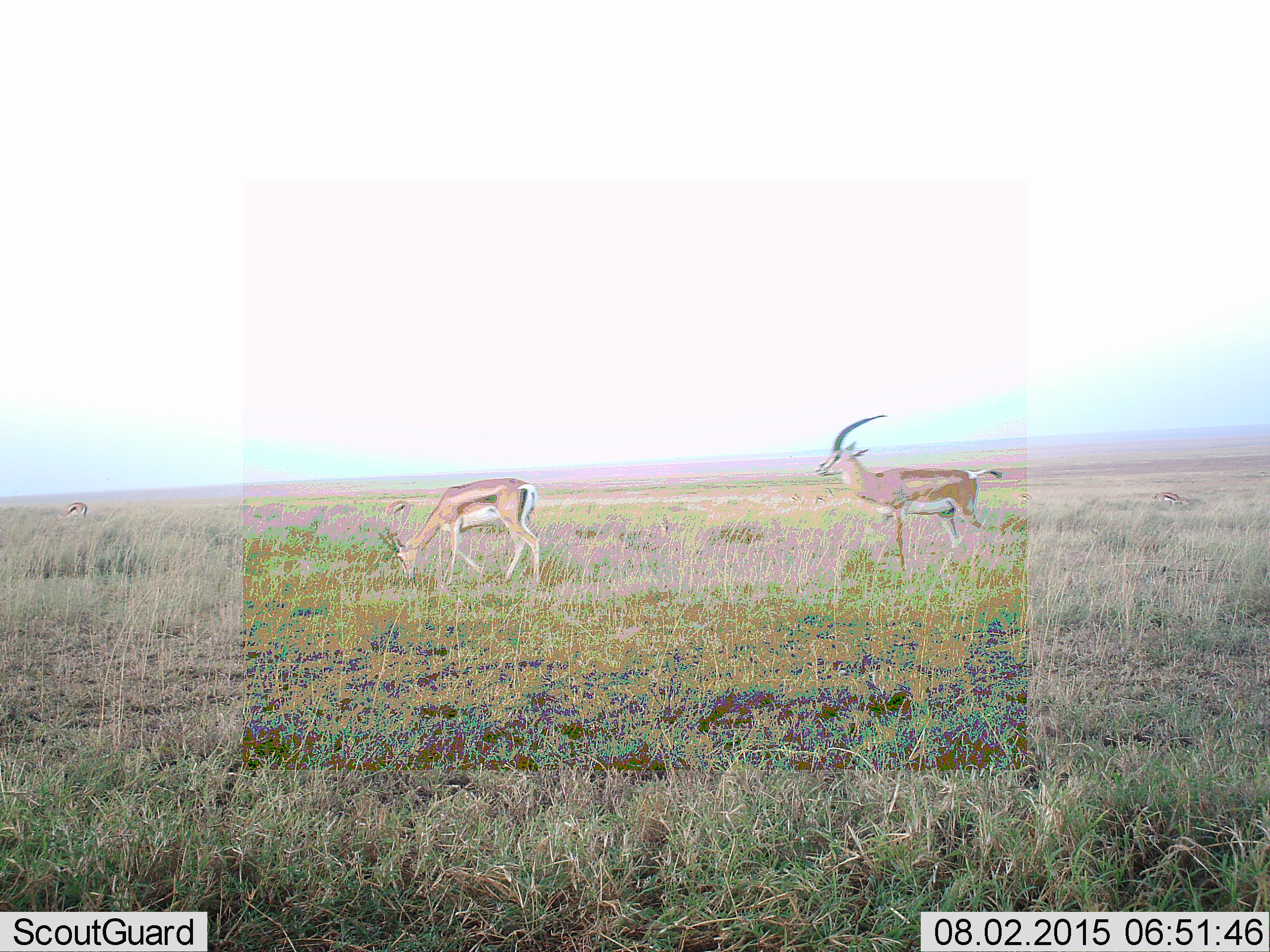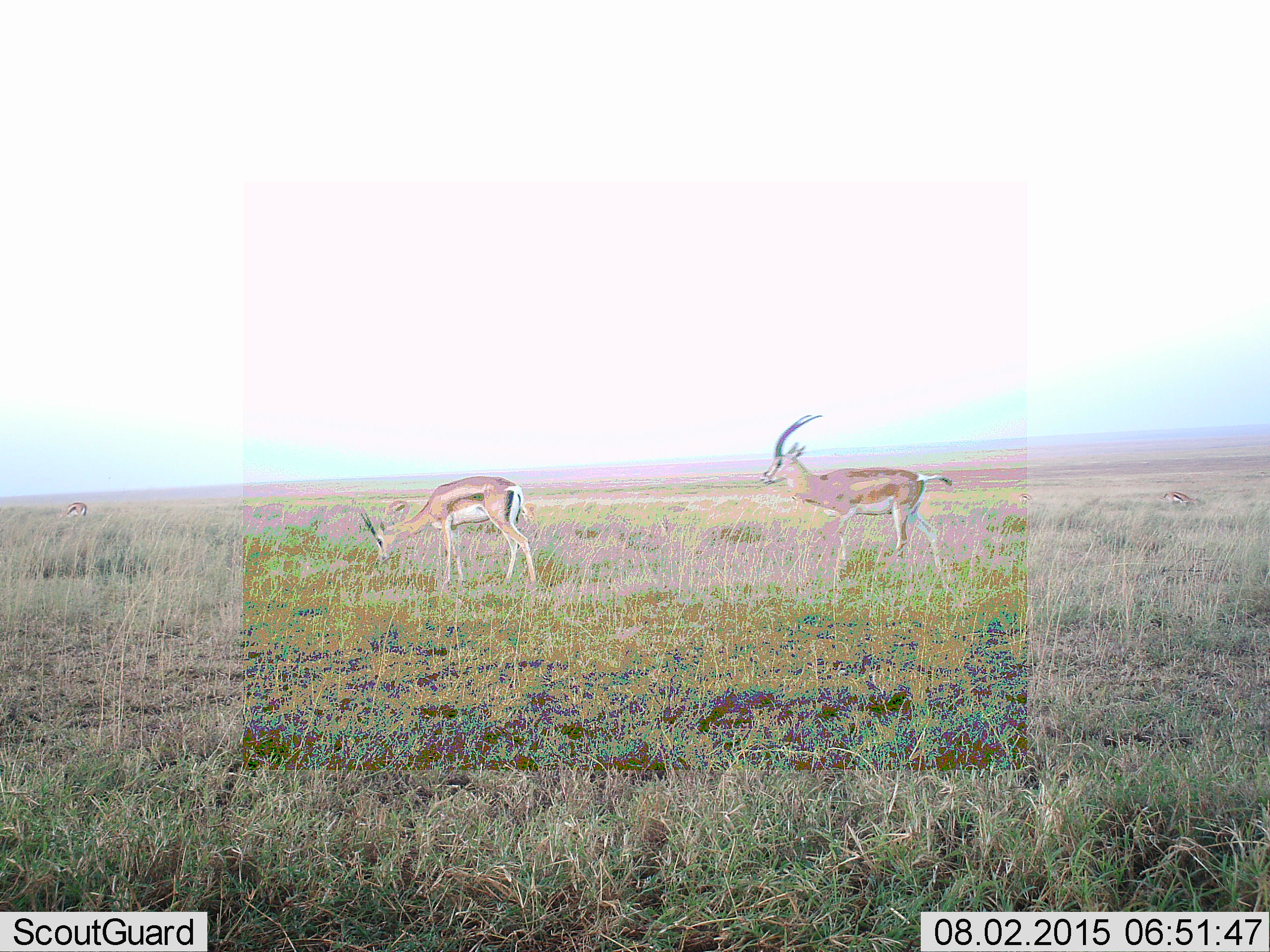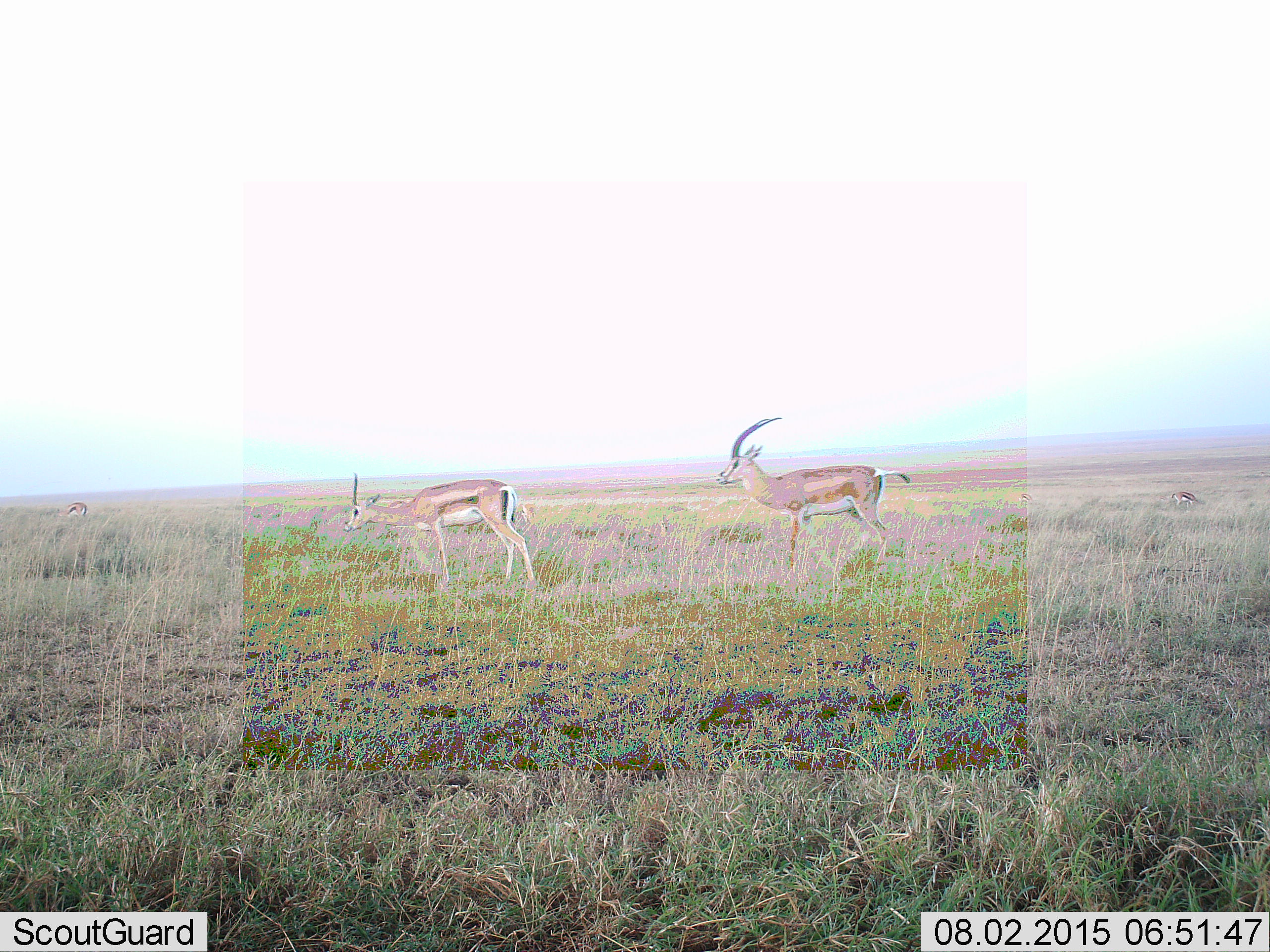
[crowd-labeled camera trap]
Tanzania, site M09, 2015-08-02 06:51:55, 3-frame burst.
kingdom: Animalia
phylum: Chordata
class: Mammalia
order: Artiodactyla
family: Bovidae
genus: Eudorcas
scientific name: Eudorcas thomsonii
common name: thomson's gazelle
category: gazellethomsons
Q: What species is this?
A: Gazellethomsons (thomson's gazelle) (Eudorcas thomsonii).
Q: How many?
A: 4.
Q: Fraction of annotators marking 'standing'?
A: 14%.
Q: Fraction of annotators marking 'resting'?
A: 0%.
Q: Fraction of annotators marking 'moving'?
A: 57%.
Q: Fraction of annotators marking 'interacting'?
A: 14%.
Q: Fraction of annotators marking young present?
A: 0%.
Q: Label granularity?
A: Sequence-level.